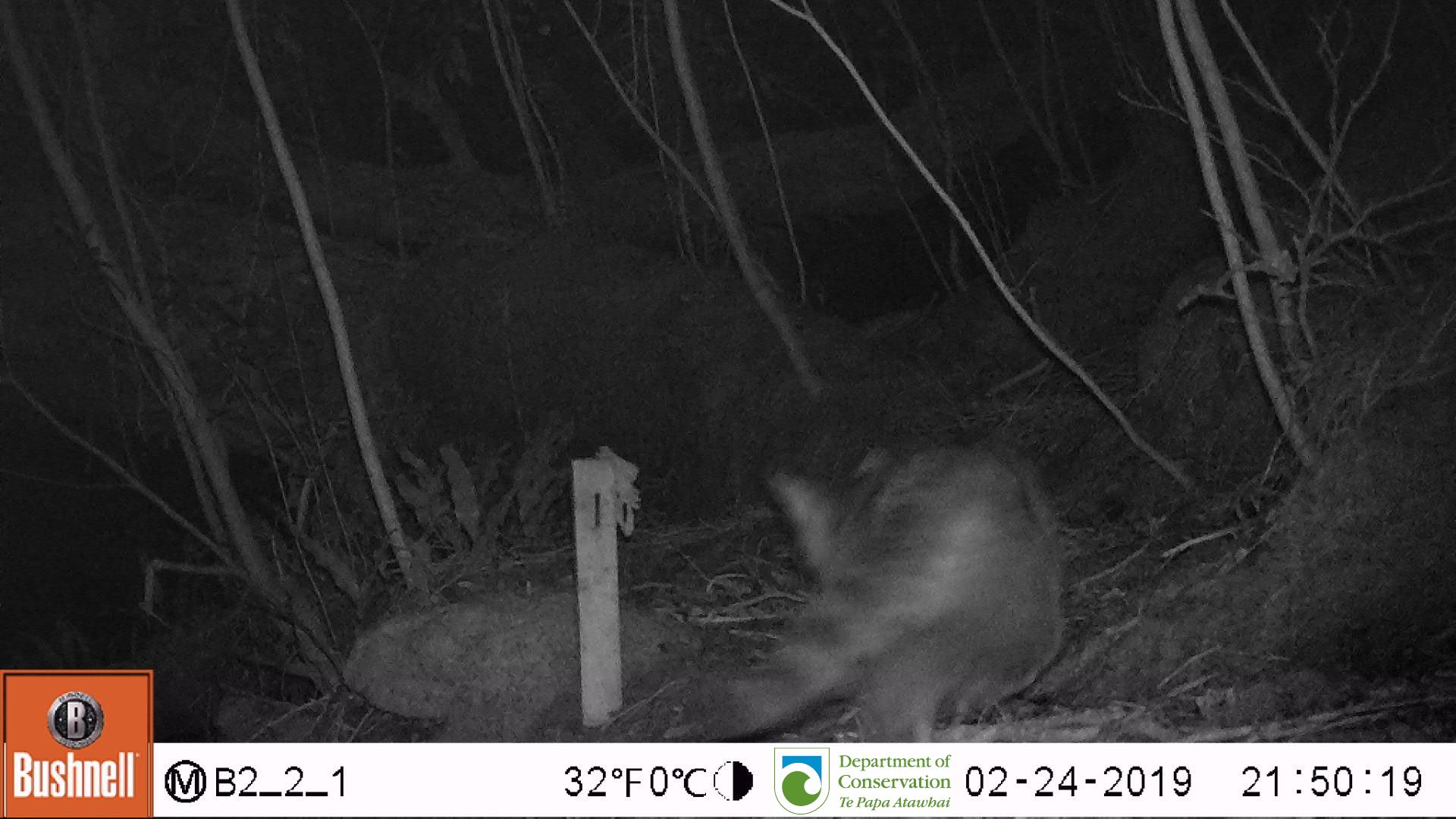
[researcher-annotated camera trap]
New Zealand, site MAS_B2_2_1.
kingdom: Animalia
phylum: Chordata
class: Mammalia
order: Carnivora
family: Felidae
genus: Felis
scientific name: Felis catus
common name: domestic cat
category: cat